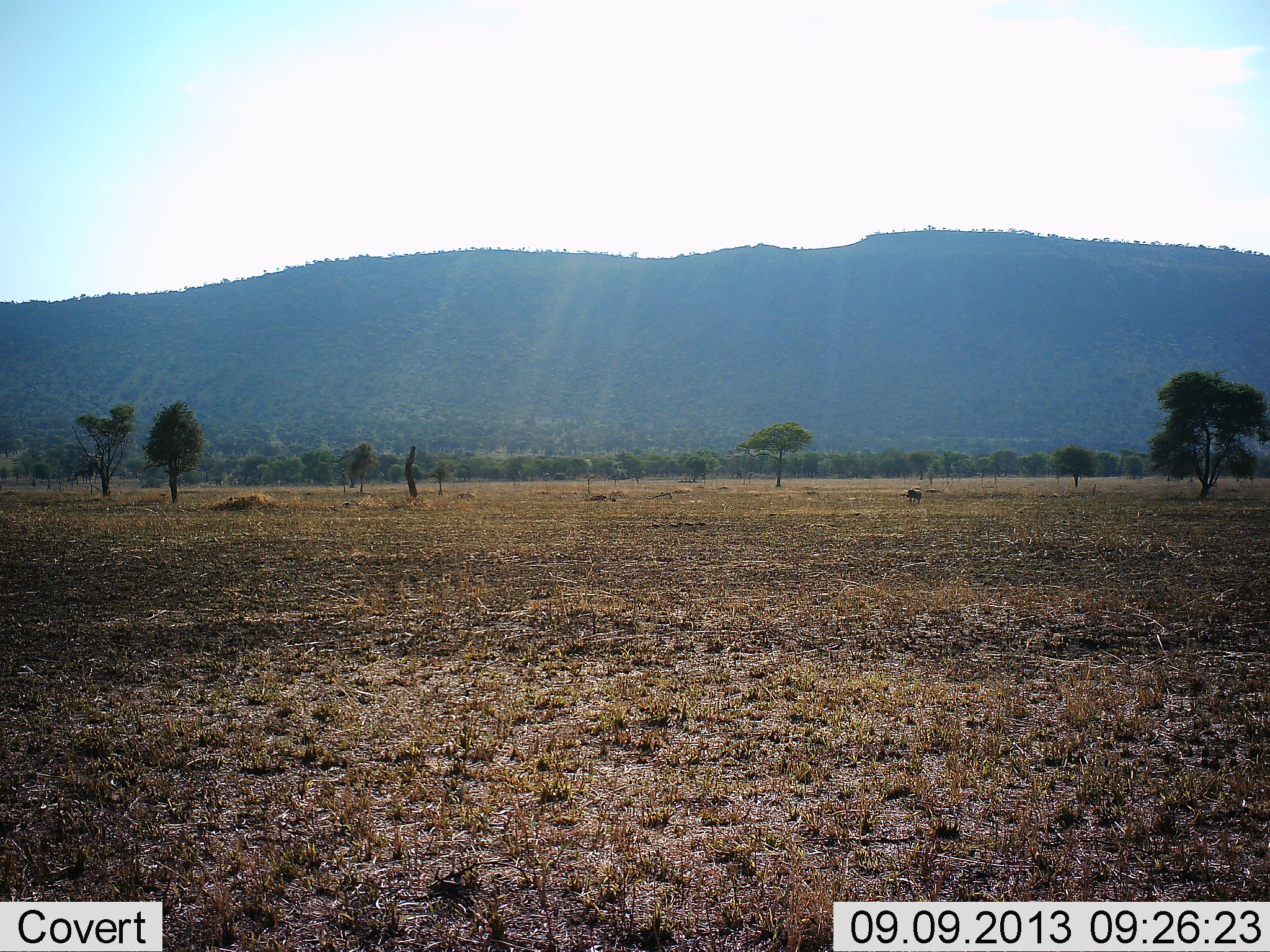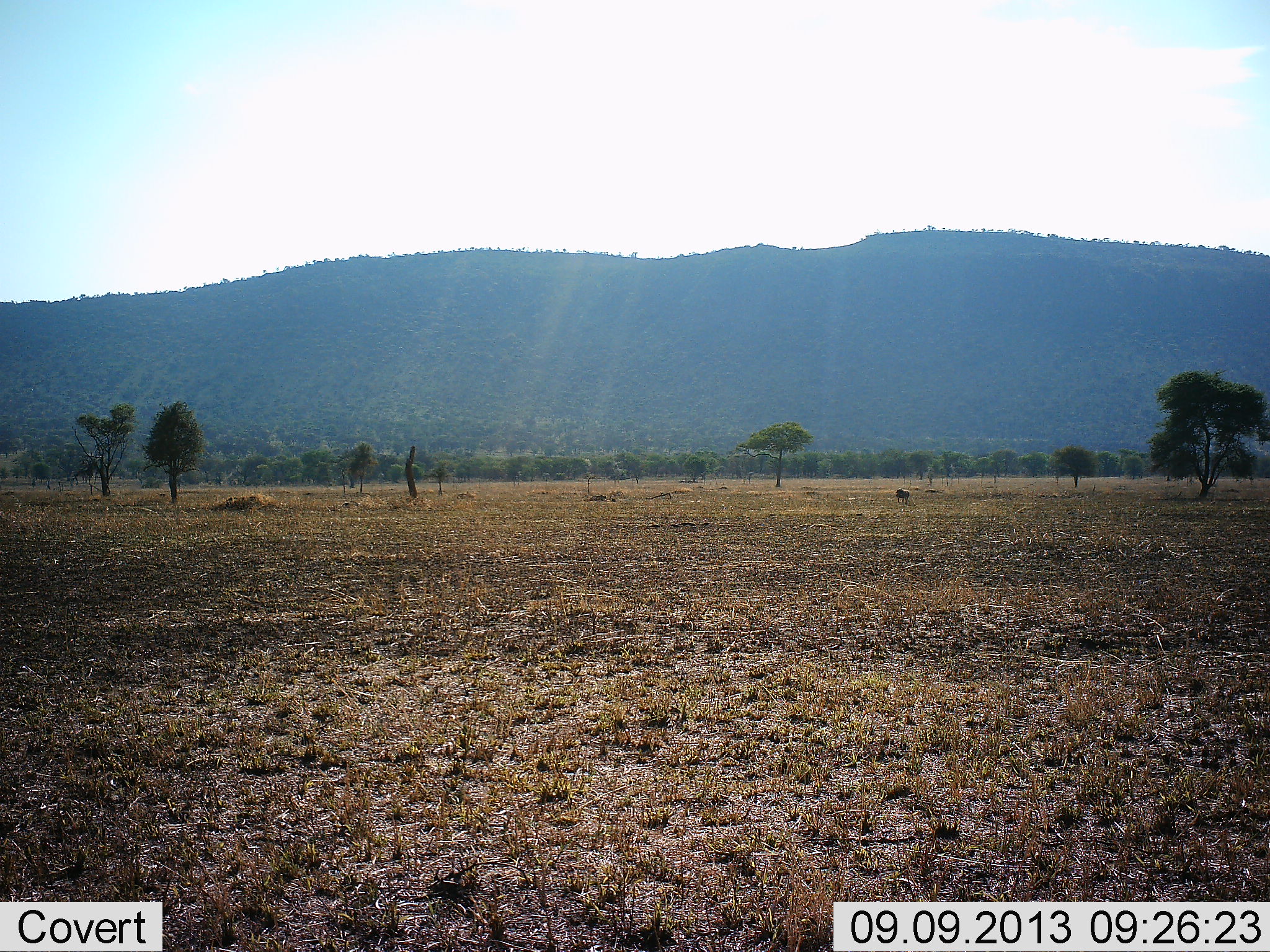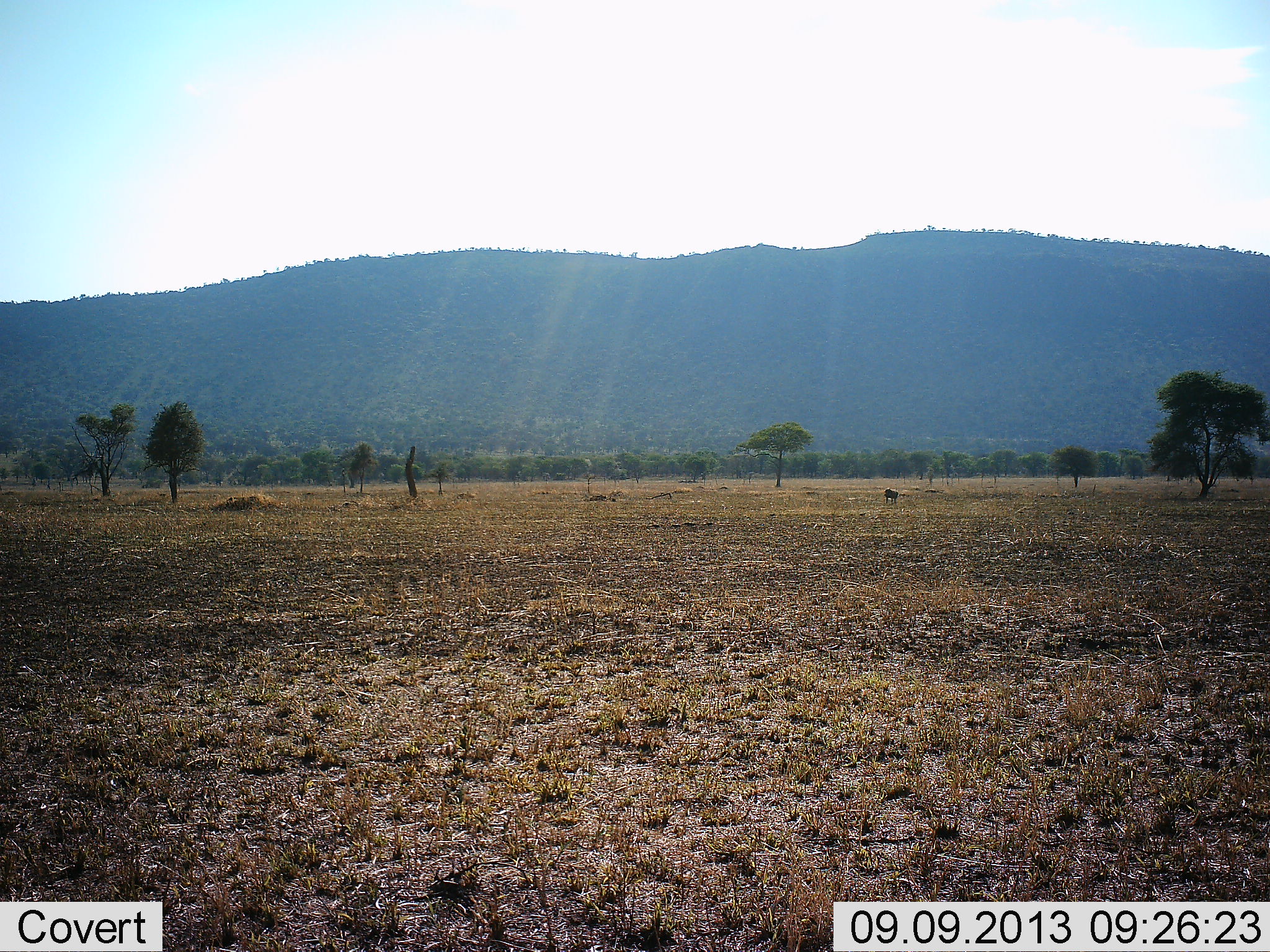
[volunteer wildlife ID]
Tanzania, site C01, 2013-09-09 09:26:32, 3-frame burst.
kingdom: Animalia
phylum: Chordata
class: Mammalia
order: Primates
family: Cercopithecidae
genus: Papio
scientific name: Papio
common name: baboon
Baboon (Papio), count 1. Behavior (volunteer vote fractions): standing 0%, resting 0%, moving 100%, interacting 0%. Young present (vote fraction): 0%. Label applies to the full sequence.